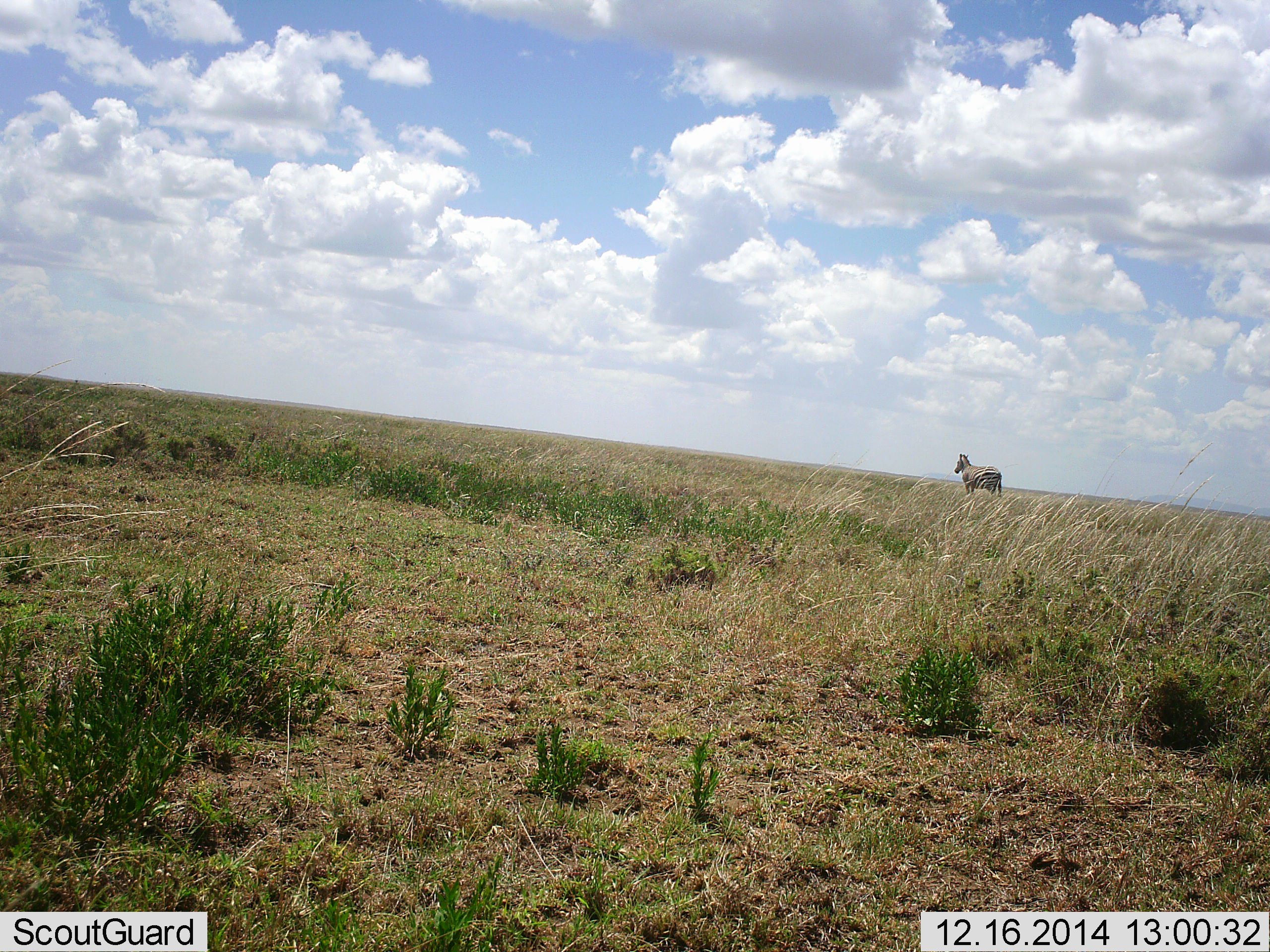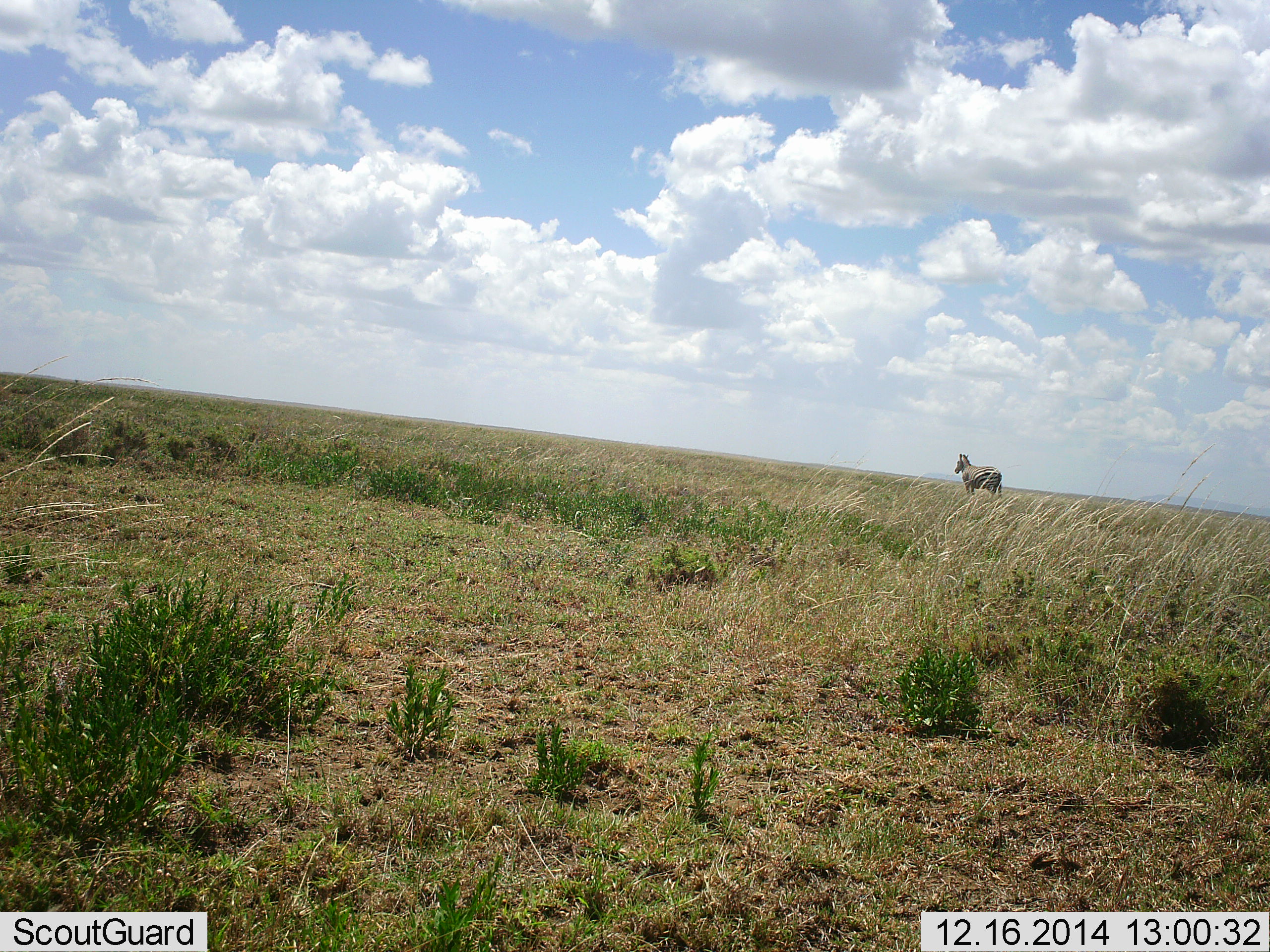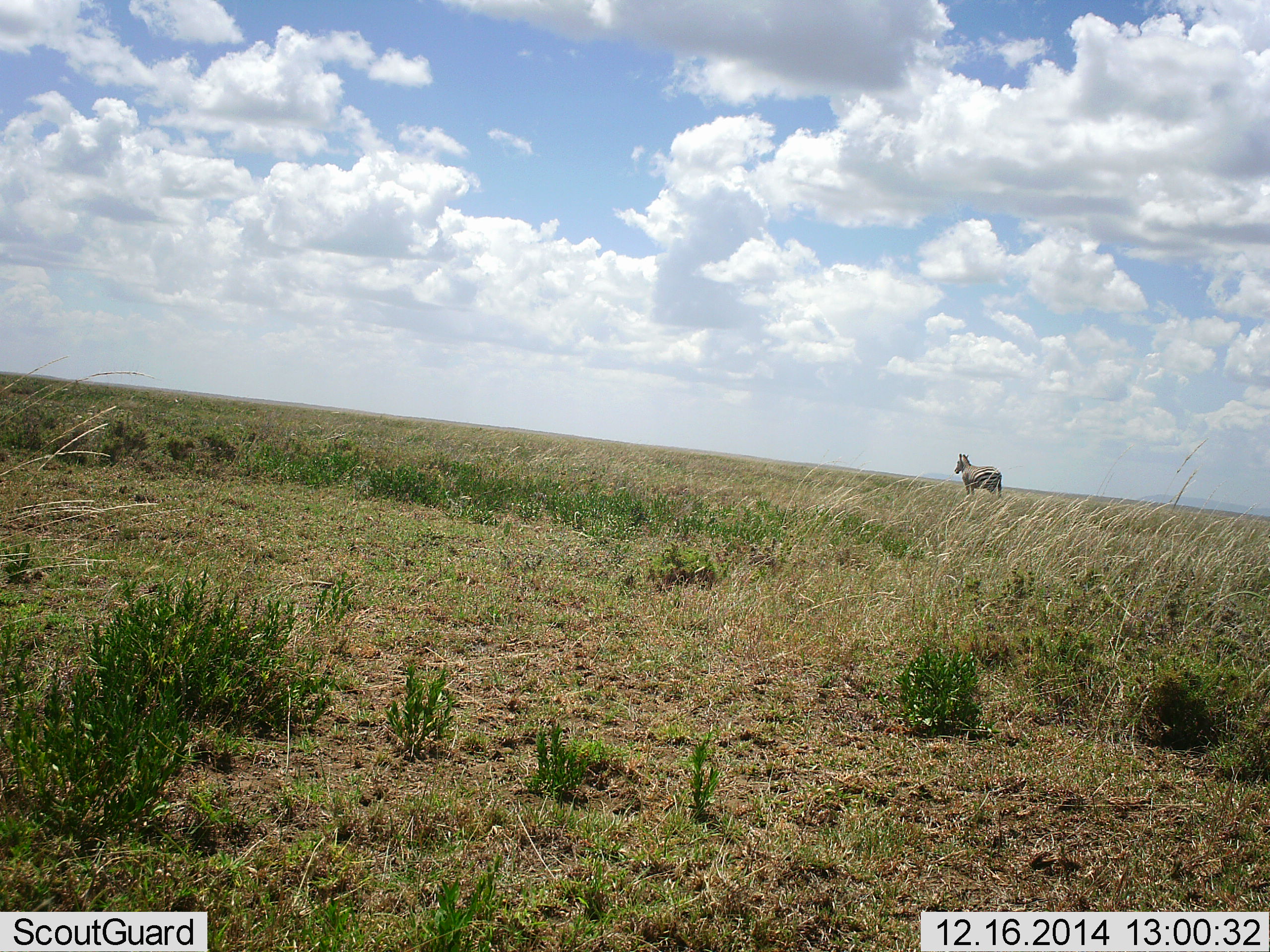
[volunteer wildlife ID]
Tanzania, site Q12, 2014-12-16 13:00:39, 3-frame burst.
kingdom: Animalia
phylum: Chordata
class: Mammalia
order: Perissodactyla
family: Equidae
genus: Equus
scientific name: Equus quagga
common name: plains zebra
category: zebra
Zebra (plains zebra) (Equus quagga), count 1. Behavior (volunteer vote fractions): standing 100%, resting 0%, moving 0%, interacting 0%. Young present (vote fraction): 0%. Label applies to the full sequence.